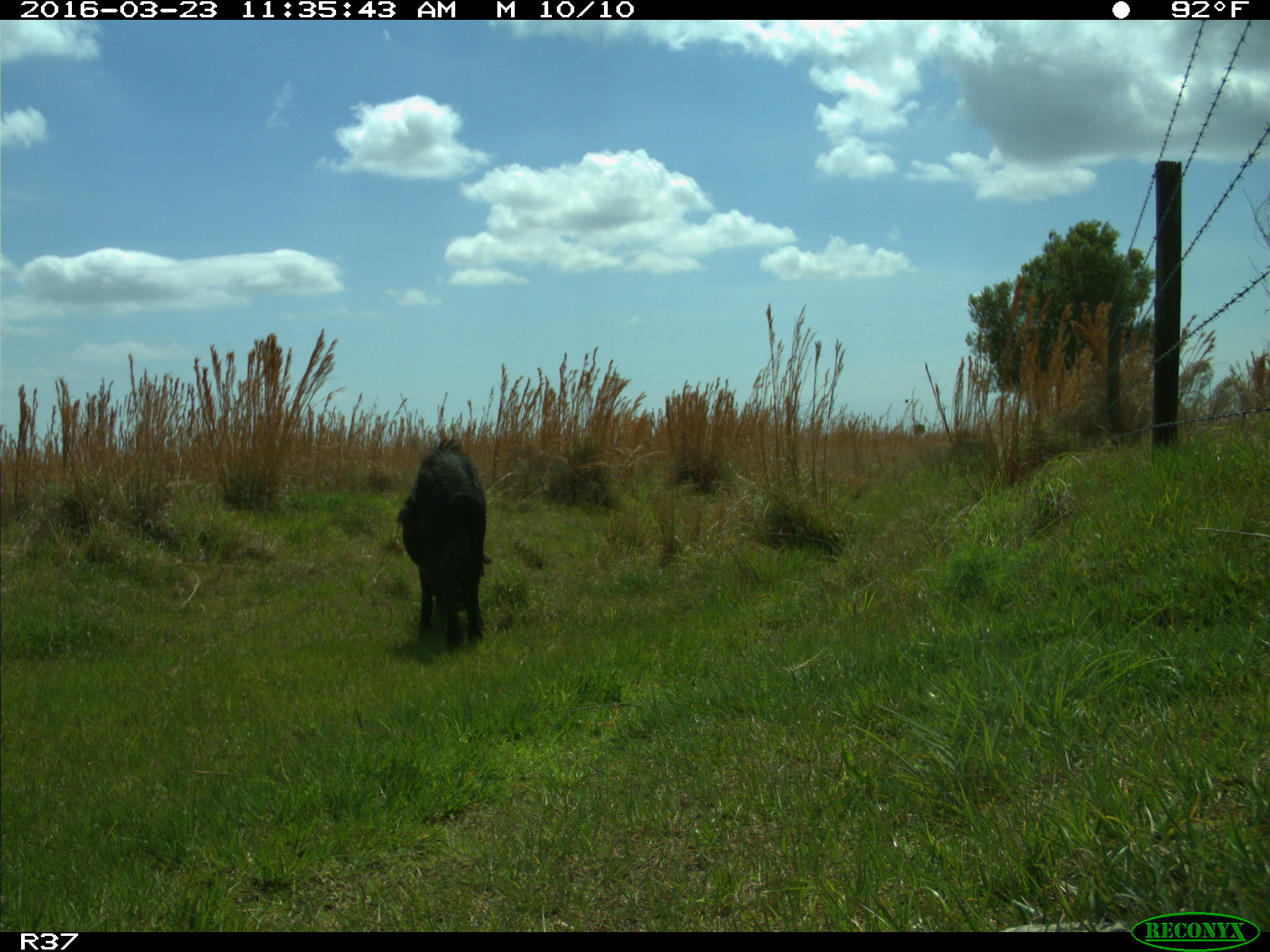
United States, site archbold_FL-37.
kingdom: Animalia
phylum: Chordata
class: Mammalia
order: Artiodactyla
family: Suidae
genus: Sus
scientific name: Sus scrofa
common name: wild boar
Sus scrofa (wild boar).